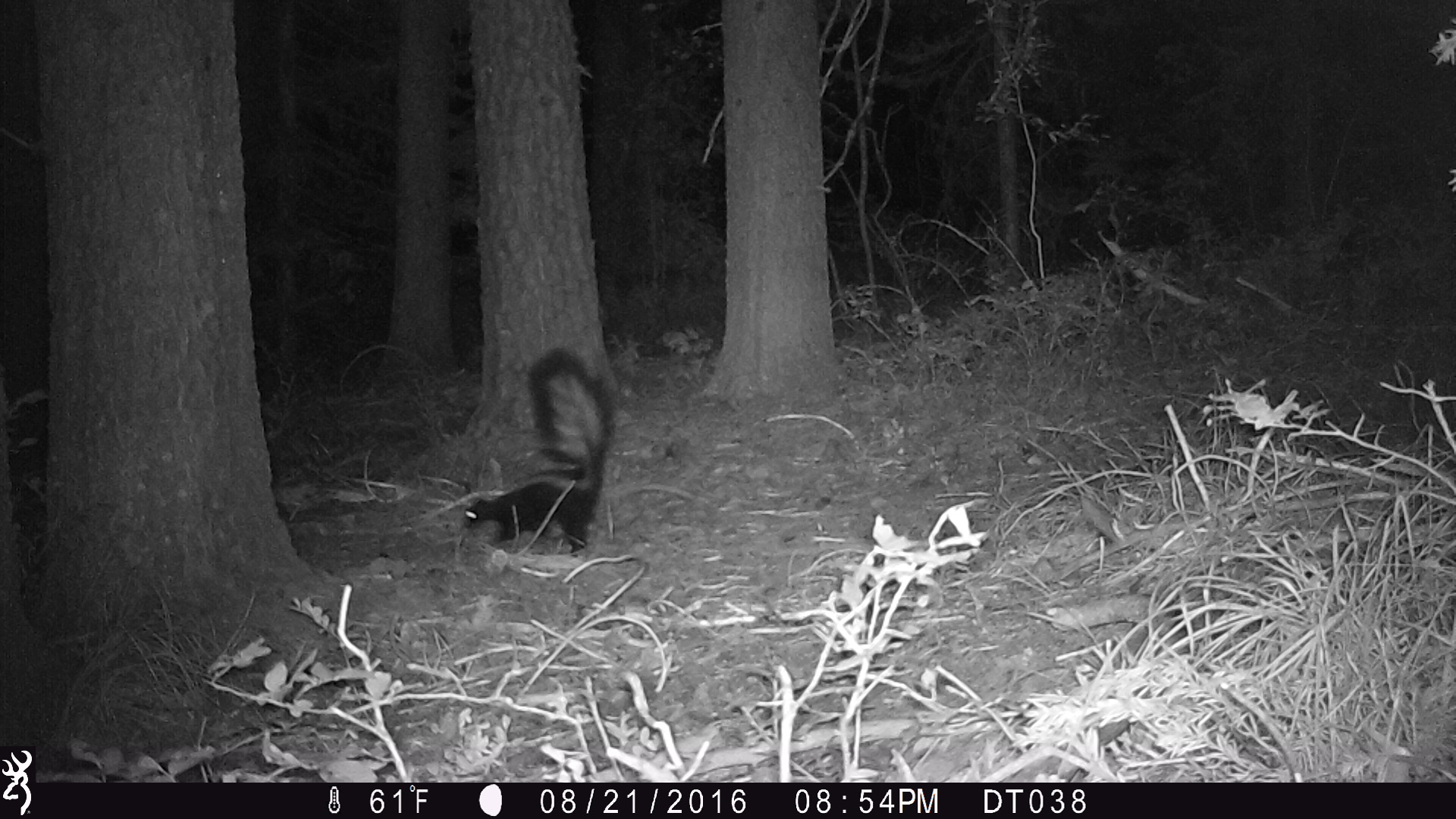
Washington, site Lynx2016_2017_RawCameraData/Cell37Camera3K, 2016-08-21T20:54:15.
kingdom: Animalia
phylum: Chordata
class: Mammalia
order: Carnivora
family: Mephitidae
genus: Mephitis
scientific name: Mephitis mephitis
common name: striped skunk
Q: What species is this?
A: Mephitis mephitis (striped skunk).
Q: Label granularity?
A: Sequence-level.